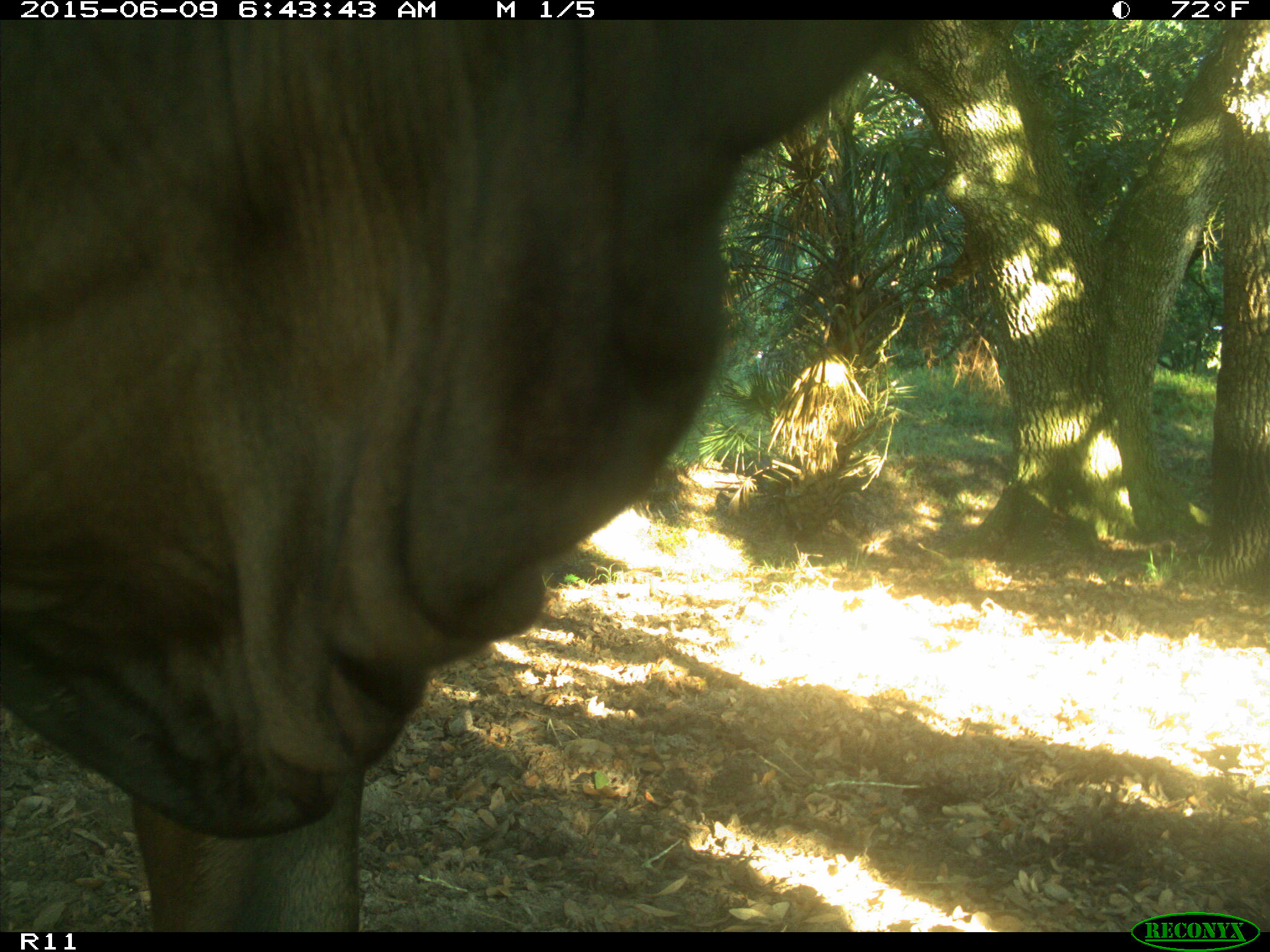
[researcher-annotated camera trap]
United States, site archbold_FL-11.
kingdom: Animalia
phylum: Chordata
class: Mammalia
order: Artiodactyla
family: Bovidae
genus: Bos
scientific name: Bos taurus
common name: domestic cow